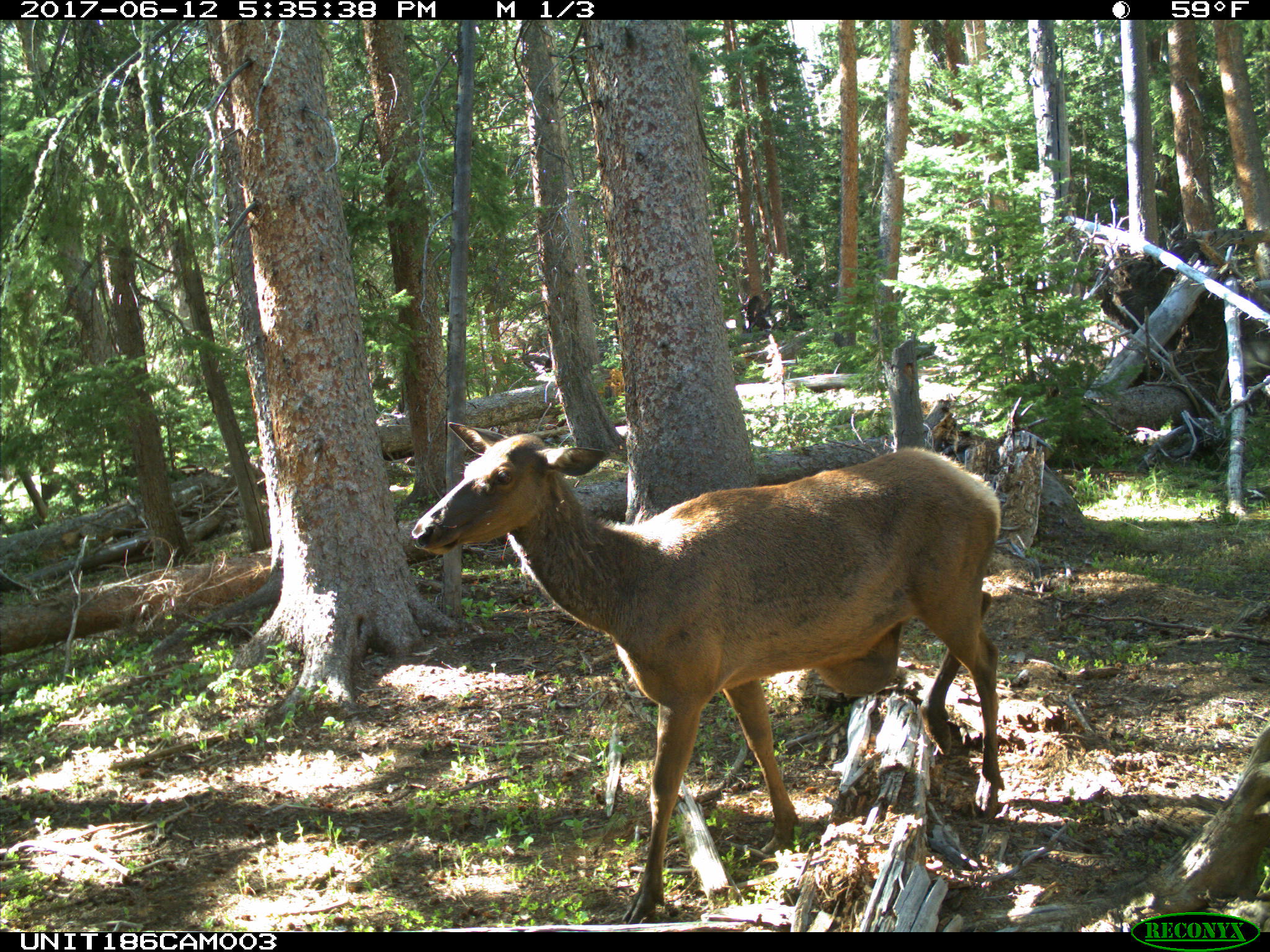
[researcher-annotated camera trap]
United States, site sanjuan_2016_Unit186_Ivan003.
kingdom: Animalia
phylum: Chordata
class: Mammalia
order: Artiodactyla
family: Cervidae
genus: Cervus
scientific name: Cervus elaphus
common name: red deer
Cervus elaphus (red deer).